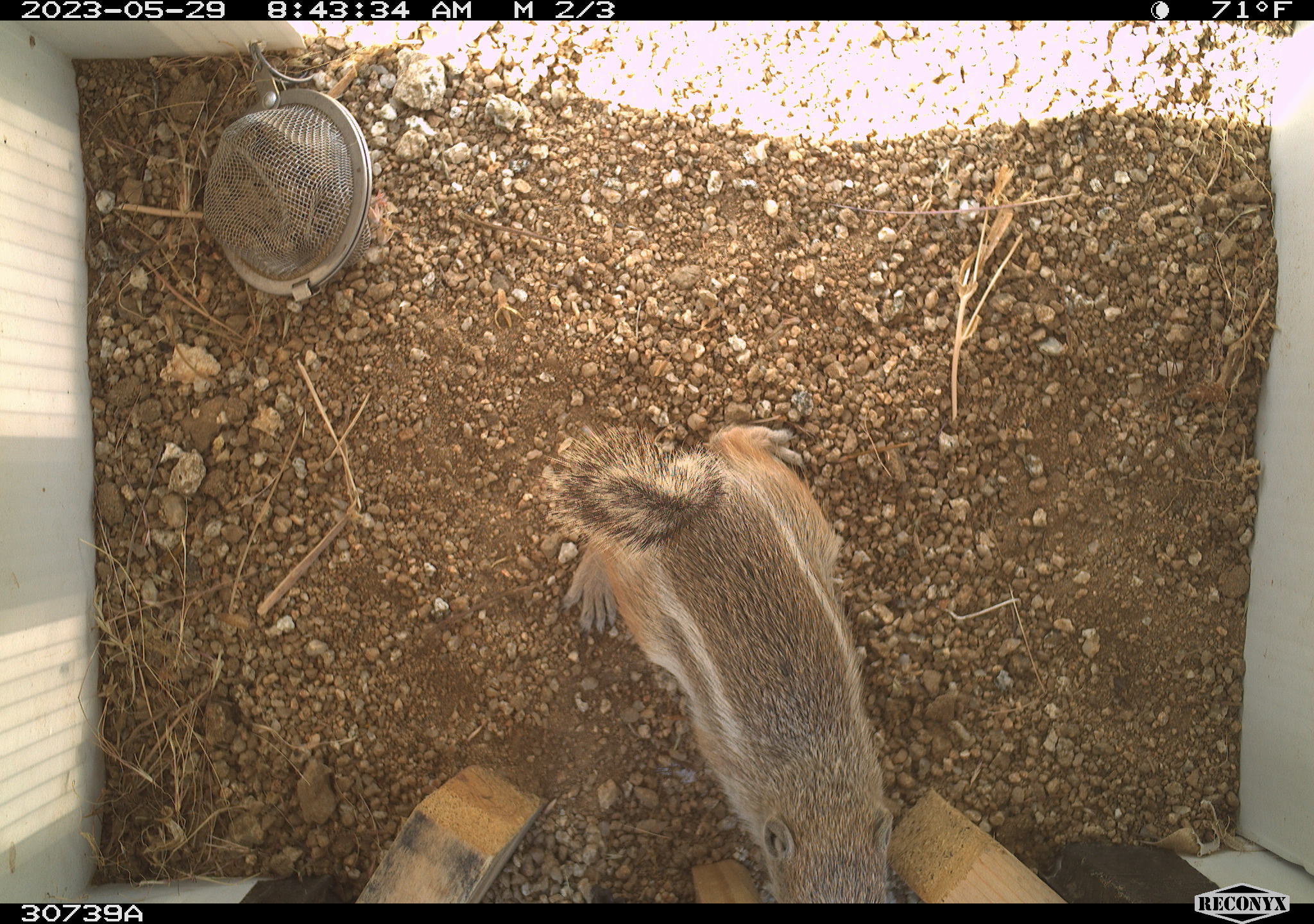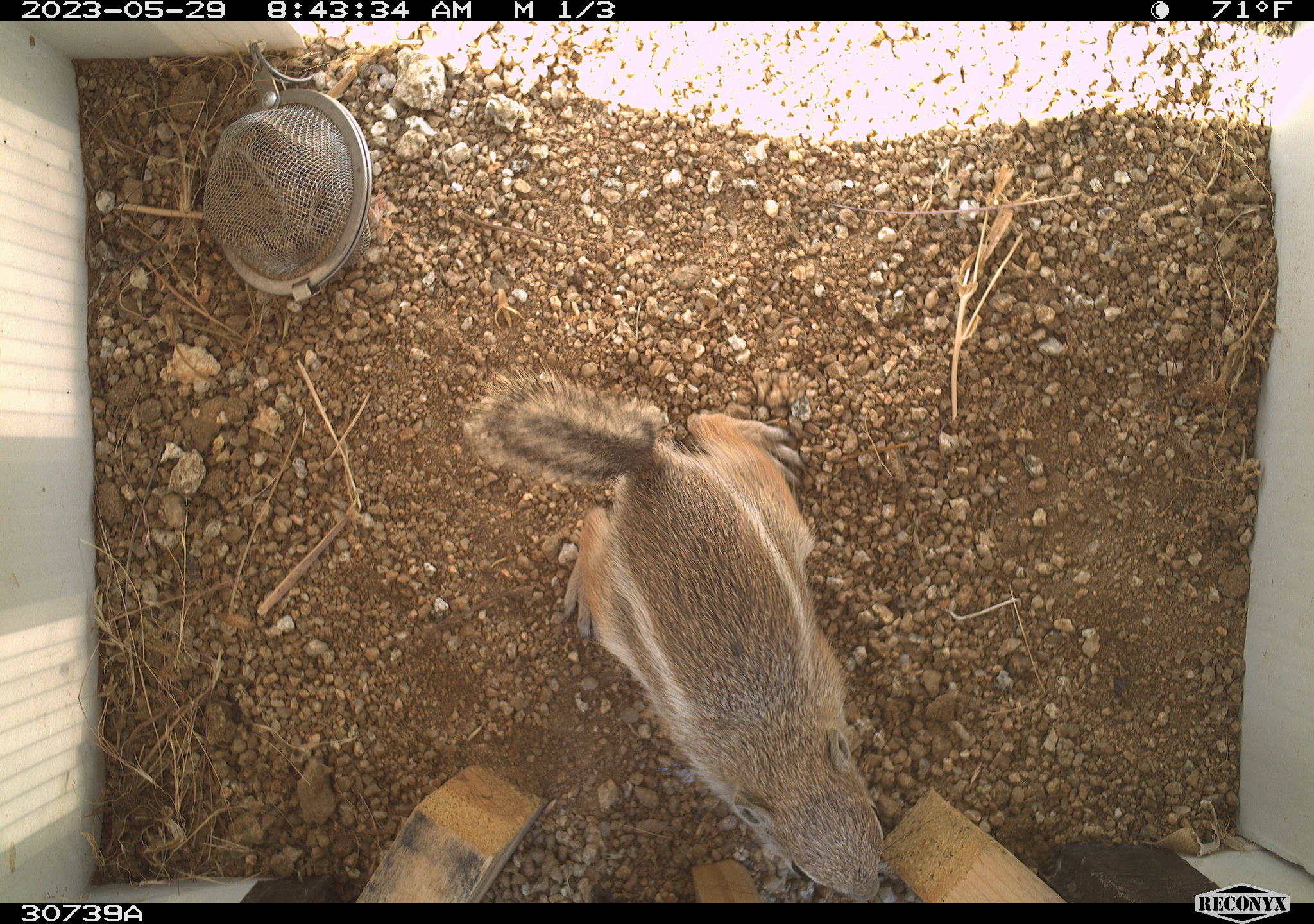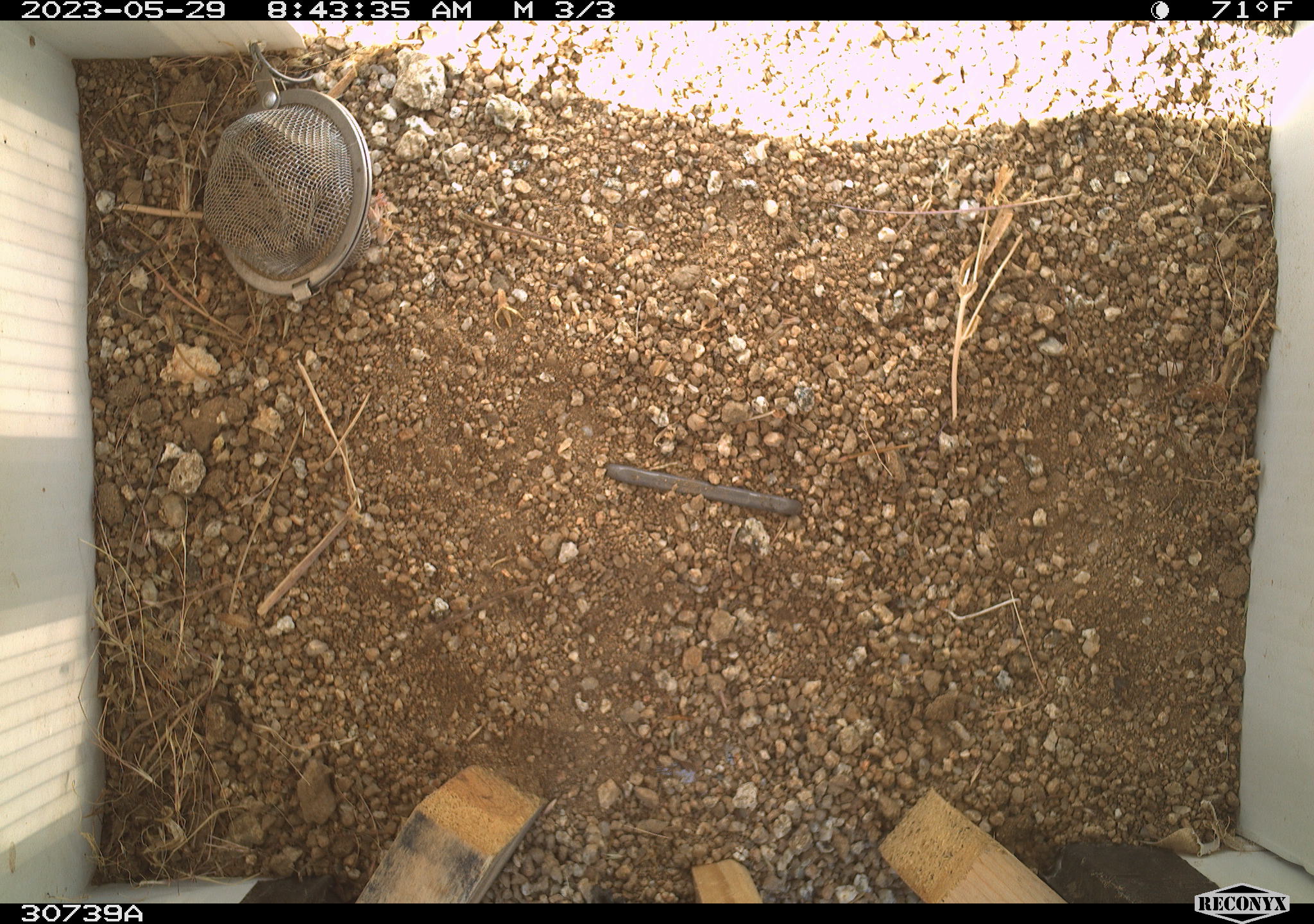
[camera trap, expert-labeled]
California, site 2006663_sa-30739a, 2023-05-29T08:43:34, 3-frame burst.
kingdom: Animalia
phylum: Chordata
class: Mammalia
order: Rodentia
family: Sciuridae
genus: Ammospermophilus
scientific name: Ammospermophilus leucurus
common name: white-tailed antelope squirrel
White-tailed antelope squirrel (Ammospermophilus leucurus).